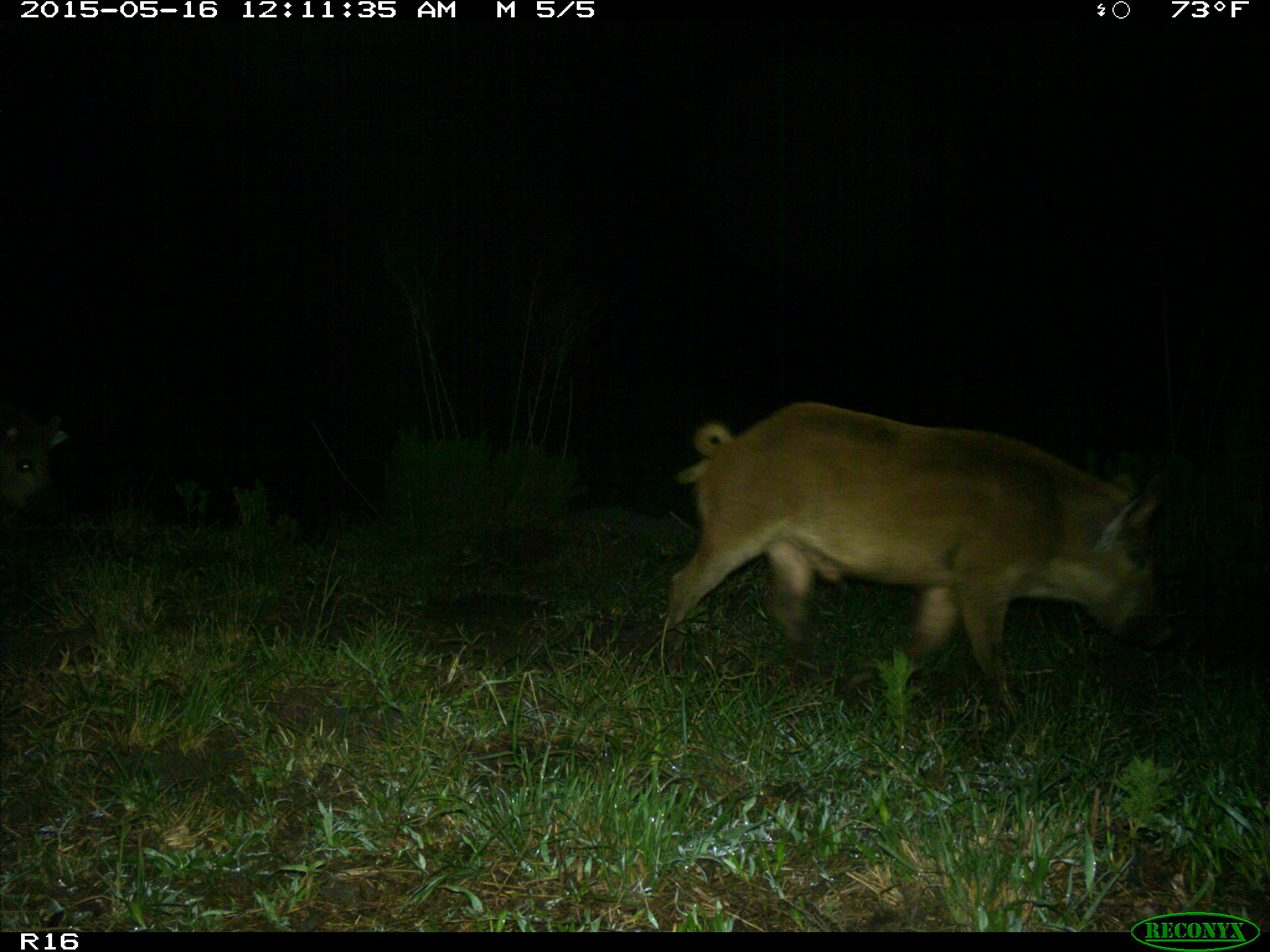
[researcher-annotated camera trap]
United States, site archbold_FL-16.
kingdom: Animalia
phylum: Chordata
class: Mammalia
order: Artiodactyla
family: Suidae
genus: Sus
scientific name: Sus scrofa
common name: wild boar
Sus scrofa (wild boar).